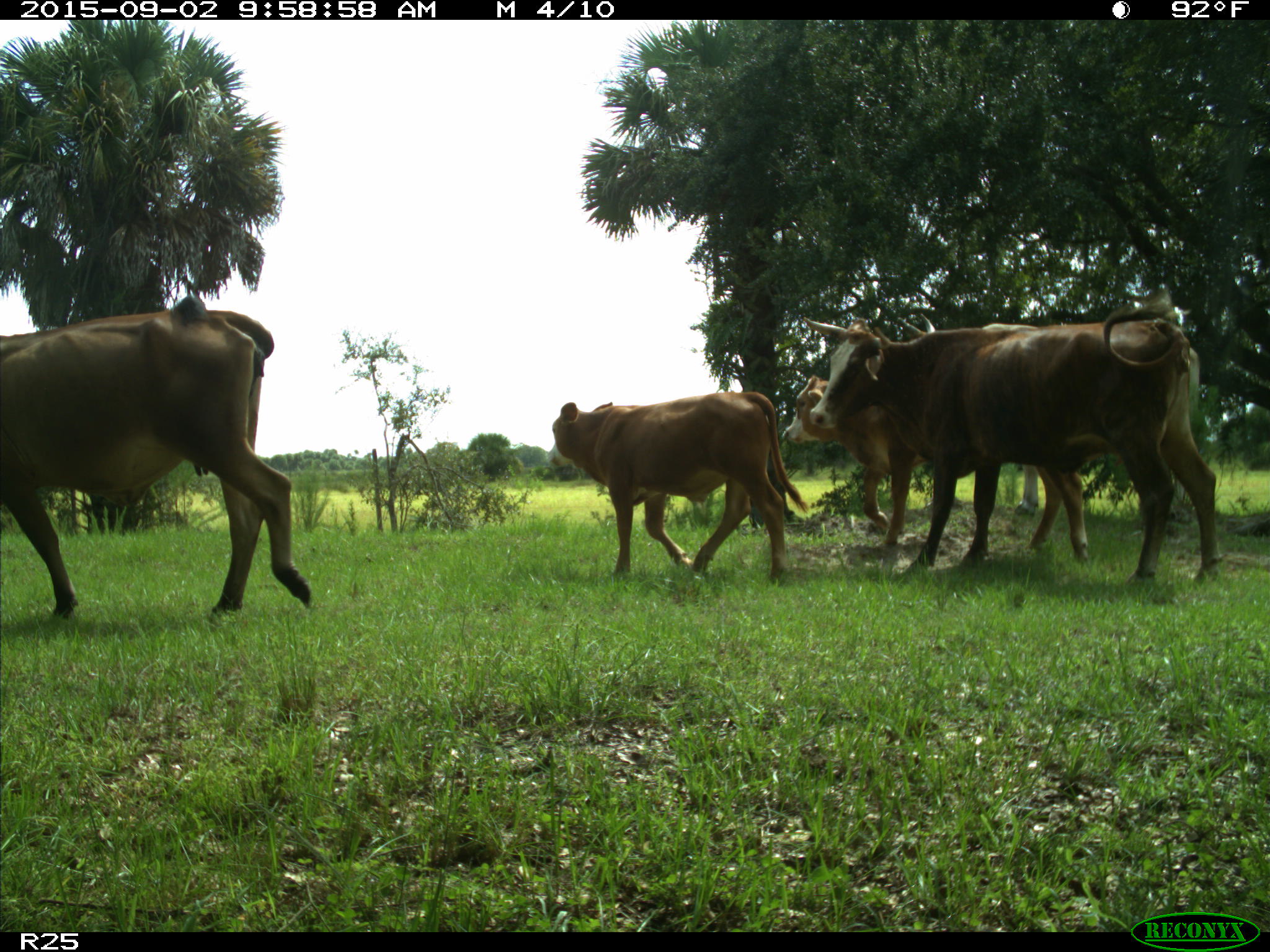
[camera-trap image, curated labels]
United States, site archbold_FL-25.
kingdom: Animalia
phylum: Chordata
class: Mammalia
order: Artiodactyla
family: Bovidae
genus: Bos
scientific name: Bos taurus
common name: domestic cow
Bos taurus (domestic cow).